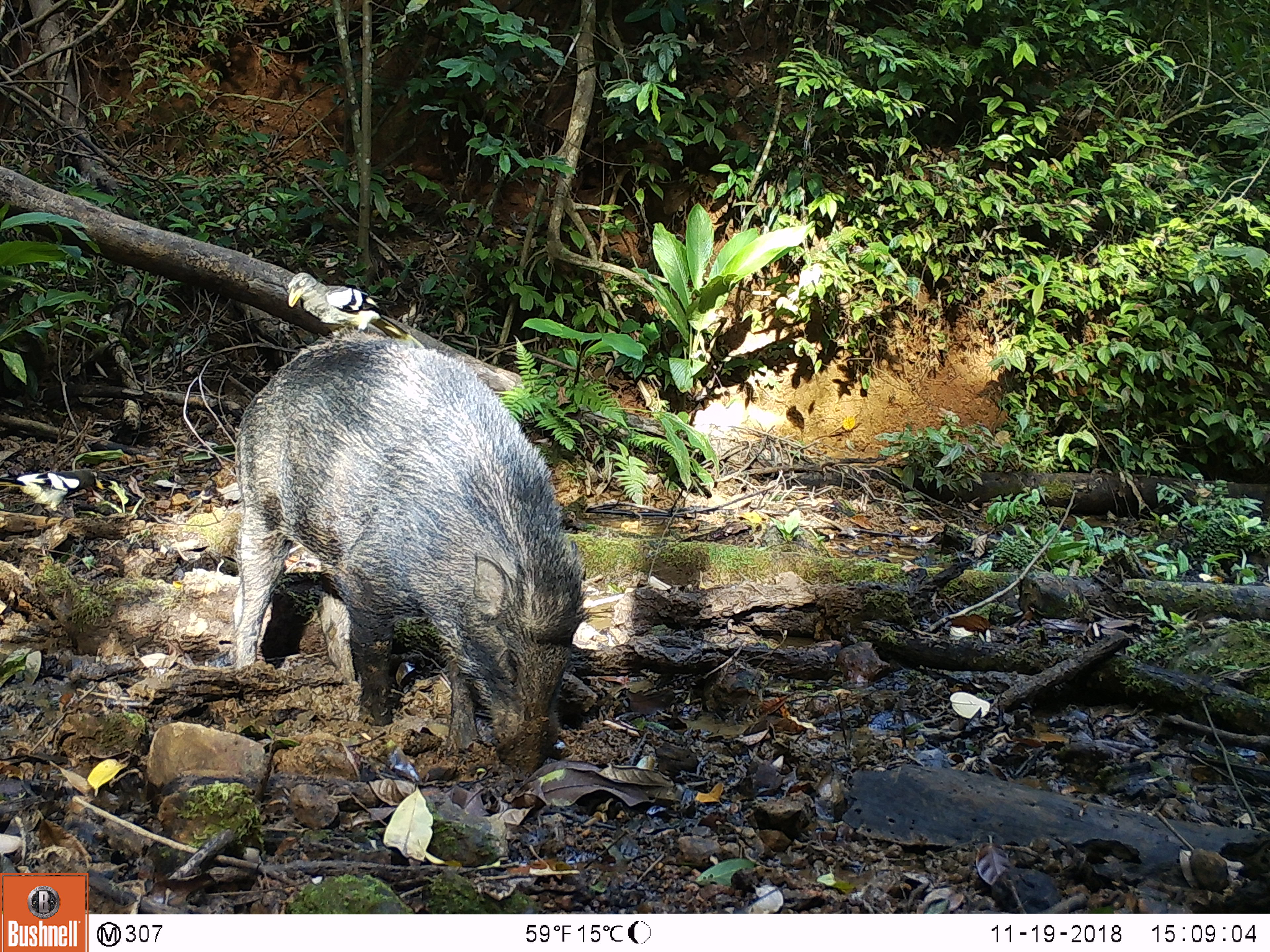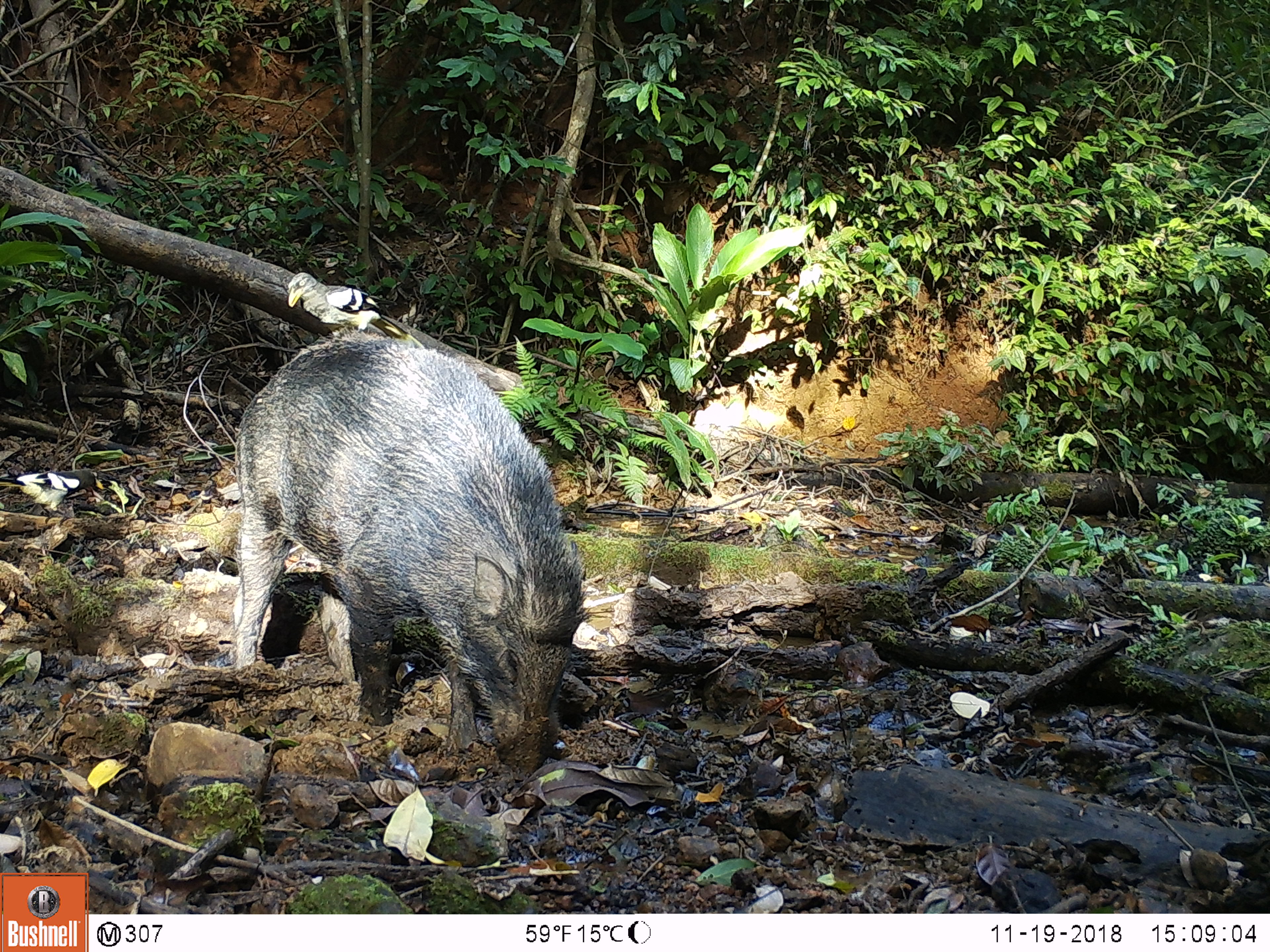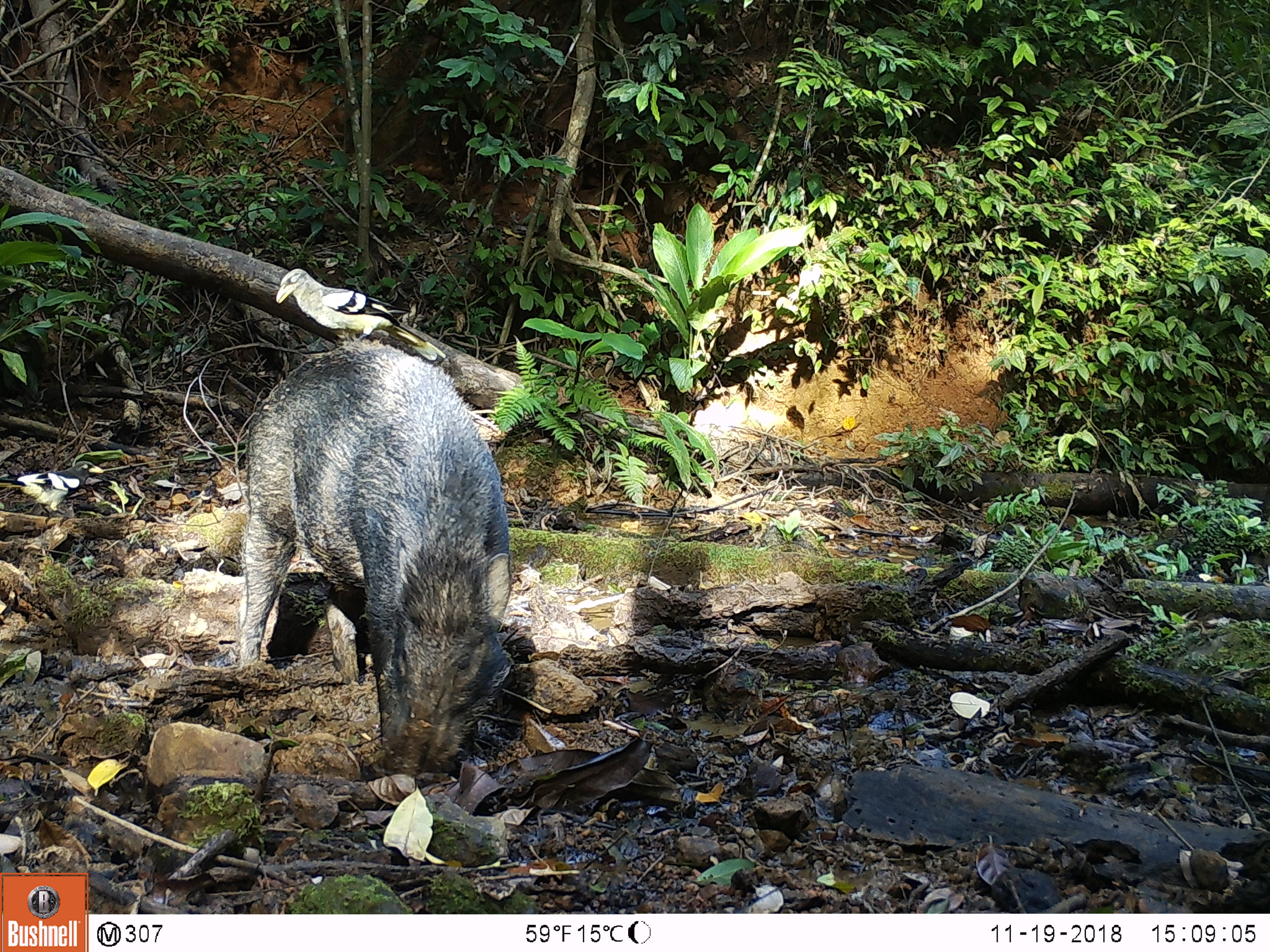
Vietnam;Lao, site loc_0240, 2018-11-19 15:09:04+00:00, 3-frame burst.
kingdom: Animalia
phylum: Chordata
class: Aves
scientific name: Aves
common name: bird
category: unidentified bird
Unidentified bird (bird) (Aves). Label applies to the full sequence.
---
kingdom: Animalia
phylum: Chordata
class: Mammalia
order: Artiodactyla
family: Suidae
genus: Sus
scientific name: Sus scrofa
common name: eurasian wild pig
Eurasian wild pig (Sus scrofa). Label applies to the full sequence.